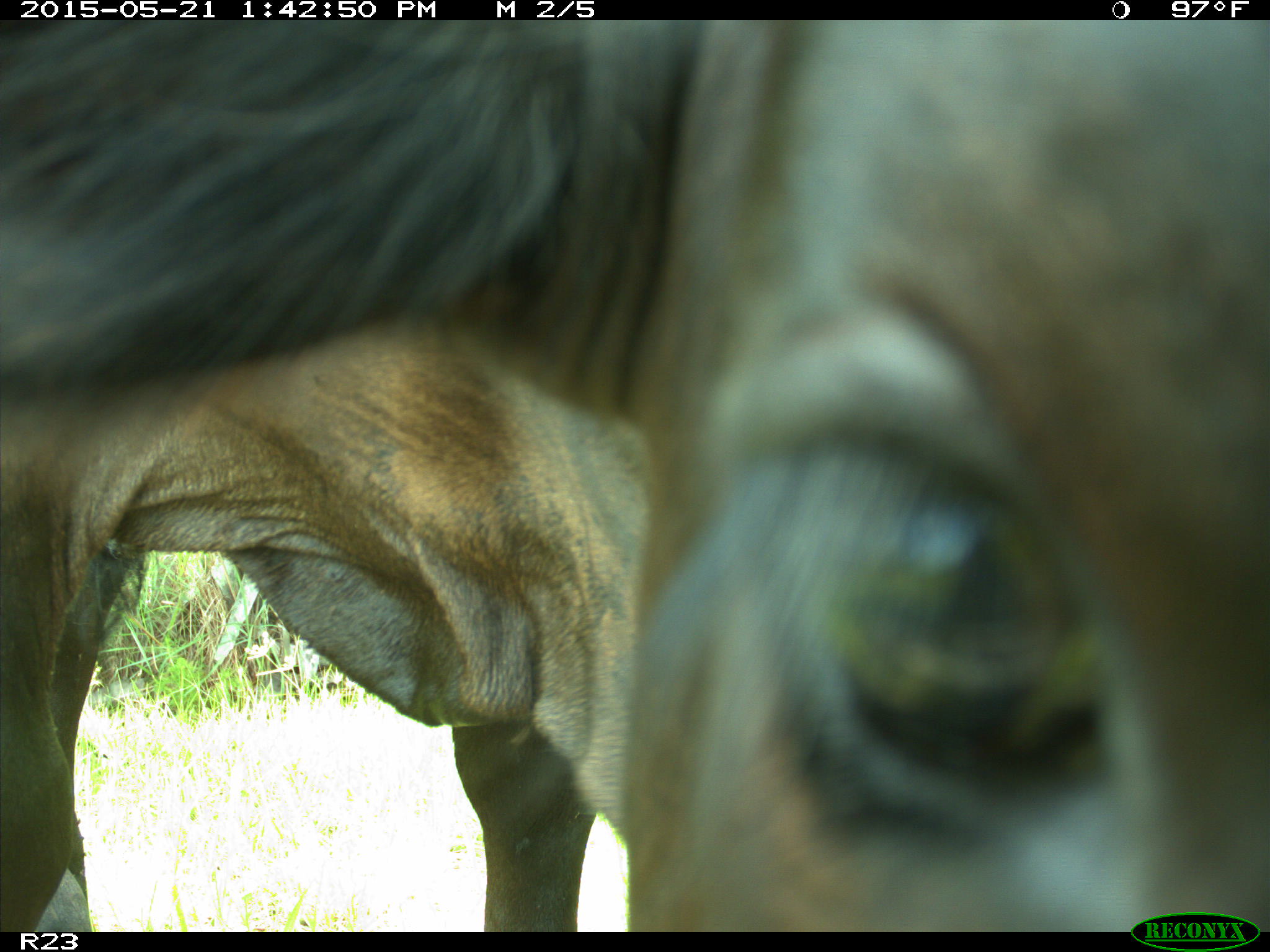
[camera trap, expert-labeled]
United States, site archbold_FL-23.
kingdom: Animalia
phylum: Chordata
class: Mammalia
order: Artiodactyla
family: Bovidae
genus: Bos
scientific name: Bos taurus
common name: domestic cow